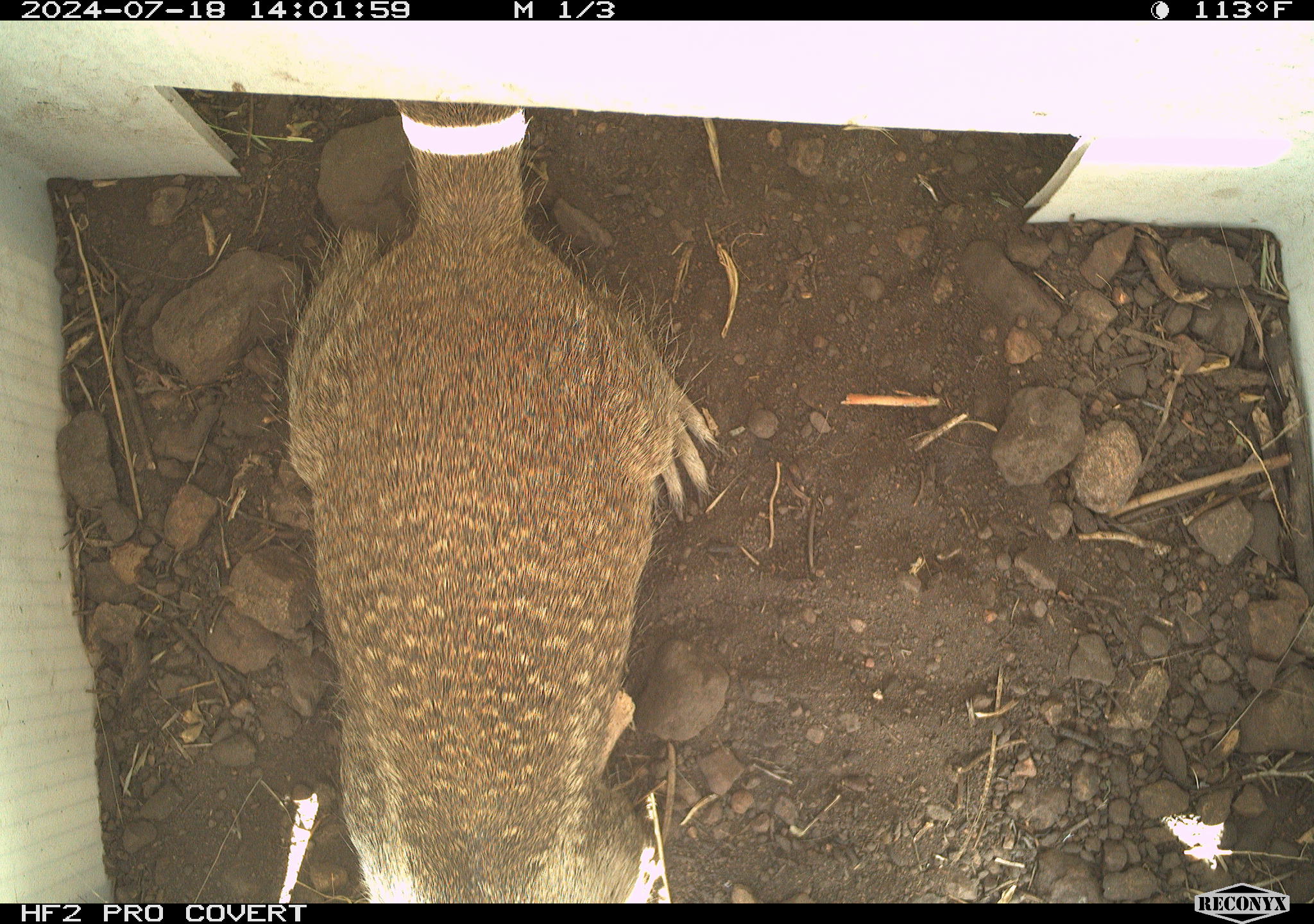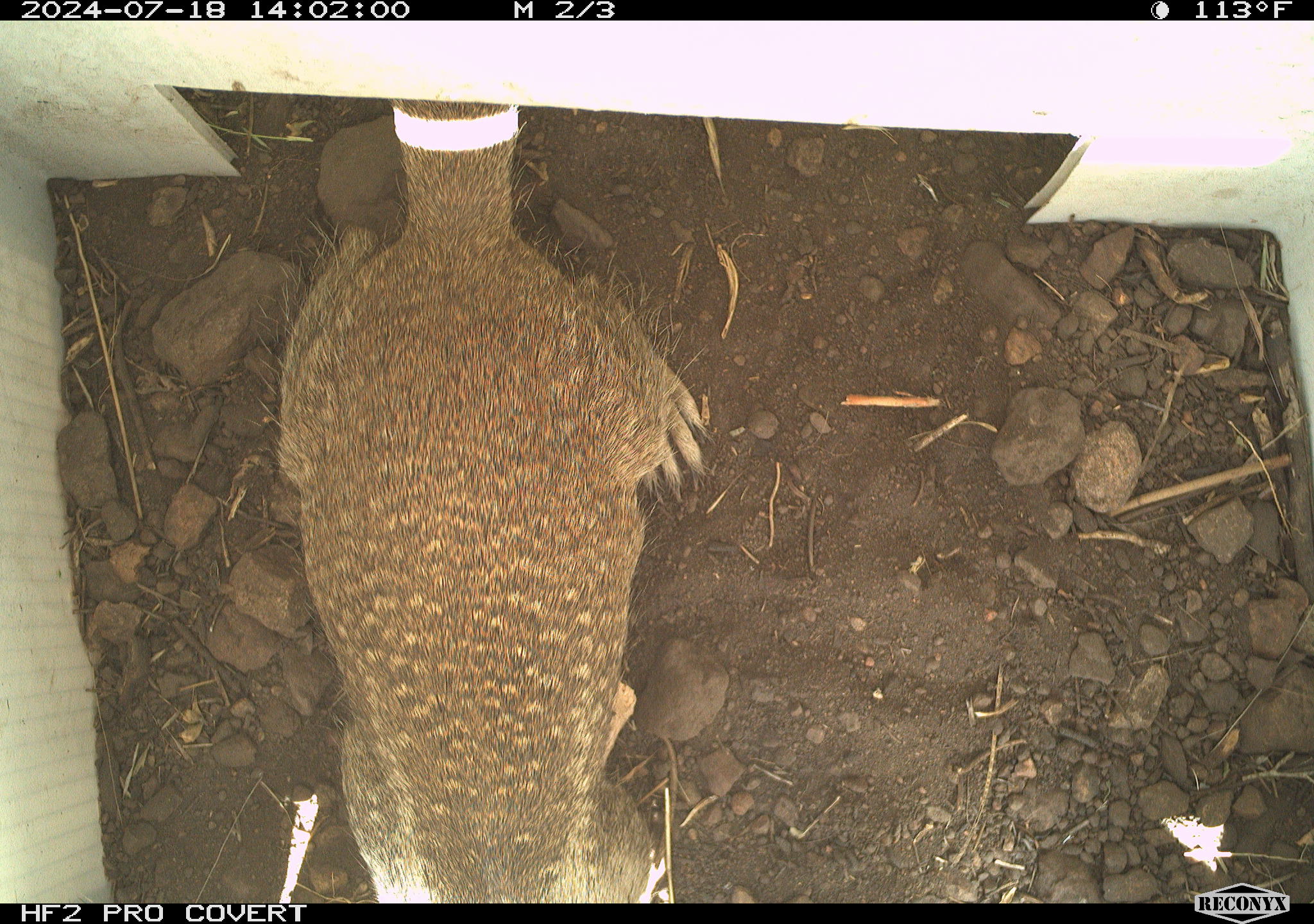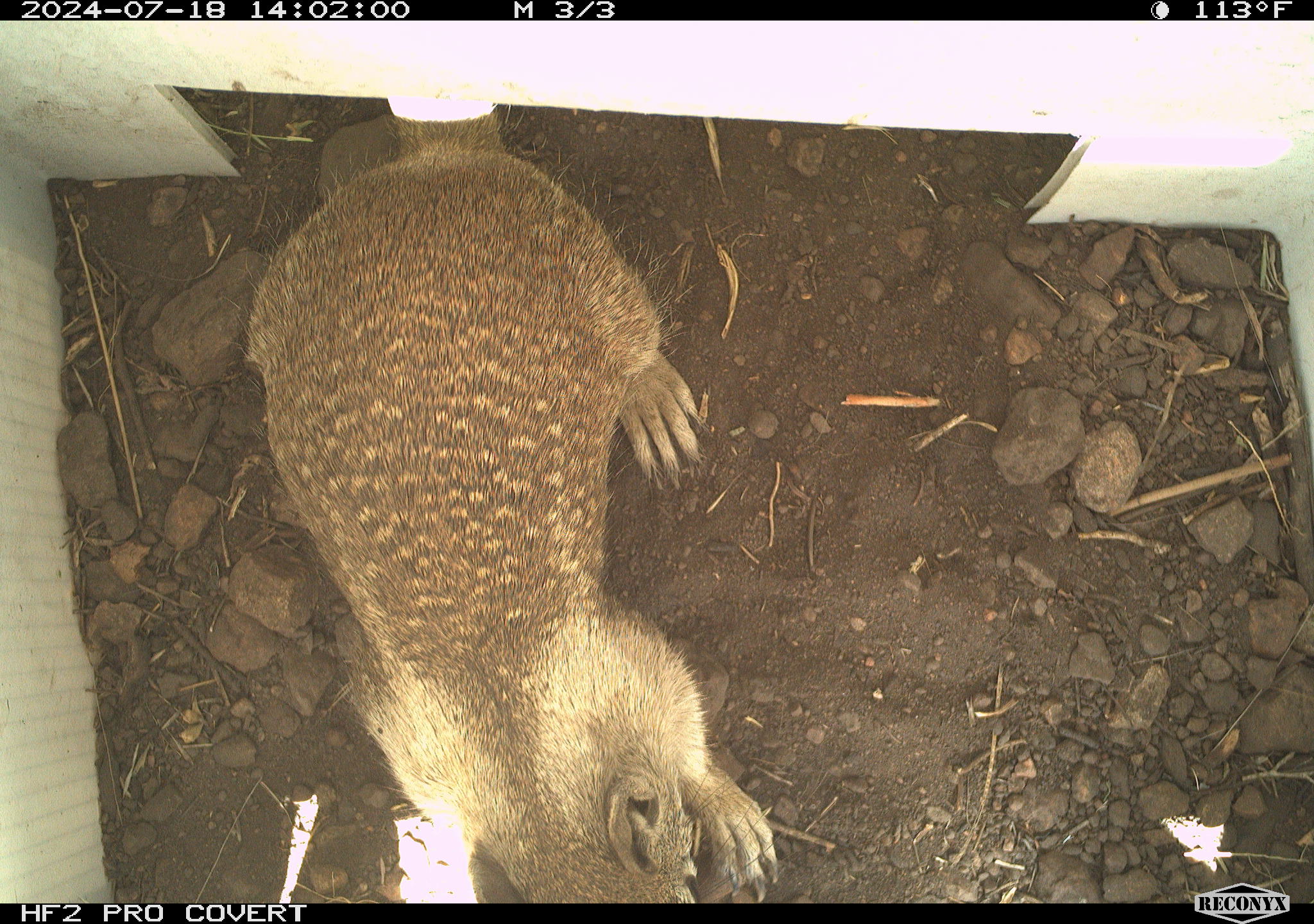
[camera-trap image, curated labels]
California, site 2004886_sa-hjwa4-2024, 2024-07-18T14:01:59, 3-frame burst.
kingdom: Animalia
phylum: Chordata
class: Mammalia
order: Rodentia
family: Sciuridae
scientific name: Sciuridae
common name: squirrels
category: sciuridae family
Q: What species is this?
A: Sciuridae family (squirrels) (Sciuridae).